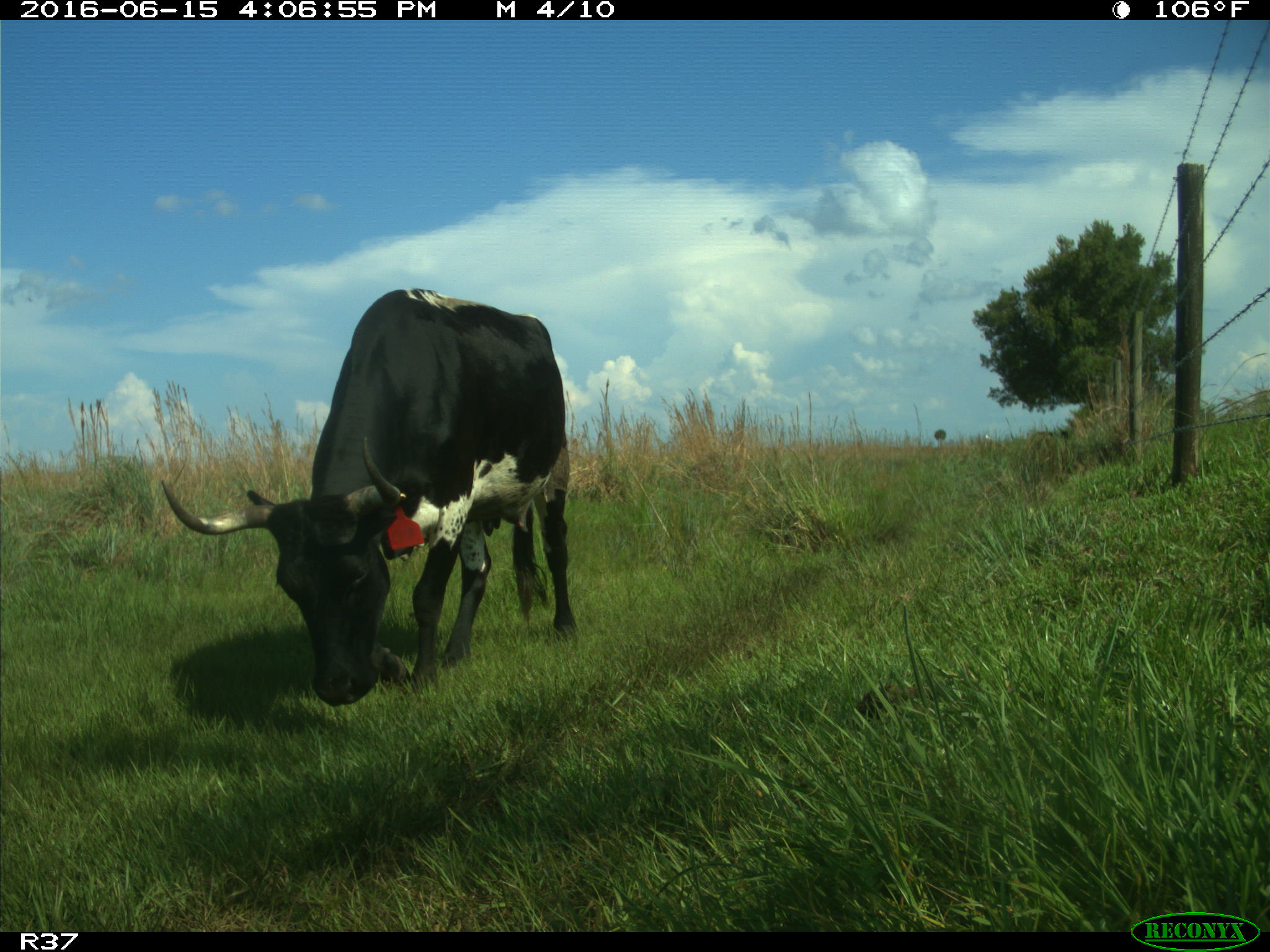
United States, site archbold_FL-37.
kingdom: Animalia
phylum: Chordata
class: Mammalia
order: Artiodactyla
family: Bovidae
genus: Bos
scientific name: Bos taurus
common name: domestic cow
Bos taurus (domestic cow).